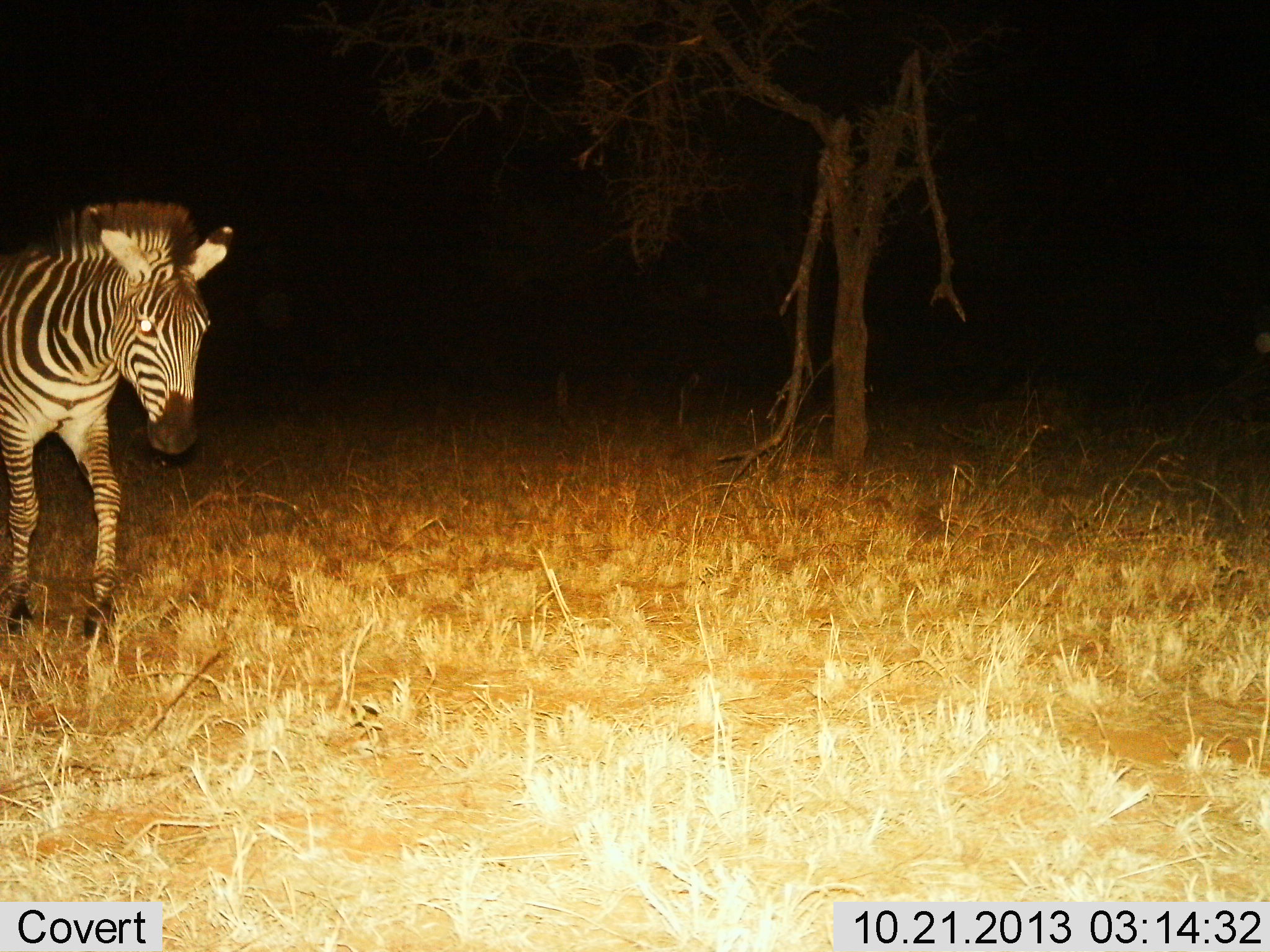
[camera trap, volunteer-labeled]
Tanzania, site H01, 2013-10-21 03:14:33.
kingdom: Animalia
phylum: Chordata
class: Mammalia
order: Perissodactyla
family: Equidae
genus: Equus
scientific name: Equus quagga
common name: plains zebra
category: zebra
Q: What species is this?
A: Zebra (plains zebra) (Equus quagga).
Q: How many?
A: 1.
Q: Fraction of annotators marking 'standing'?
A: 20%.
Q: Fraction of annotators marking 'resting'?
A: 0%.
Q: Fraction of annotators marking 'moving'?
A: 80%.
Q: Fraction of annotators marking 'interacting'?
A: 0%.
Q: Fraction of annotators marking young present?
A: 0%.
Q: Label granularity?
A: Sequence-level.